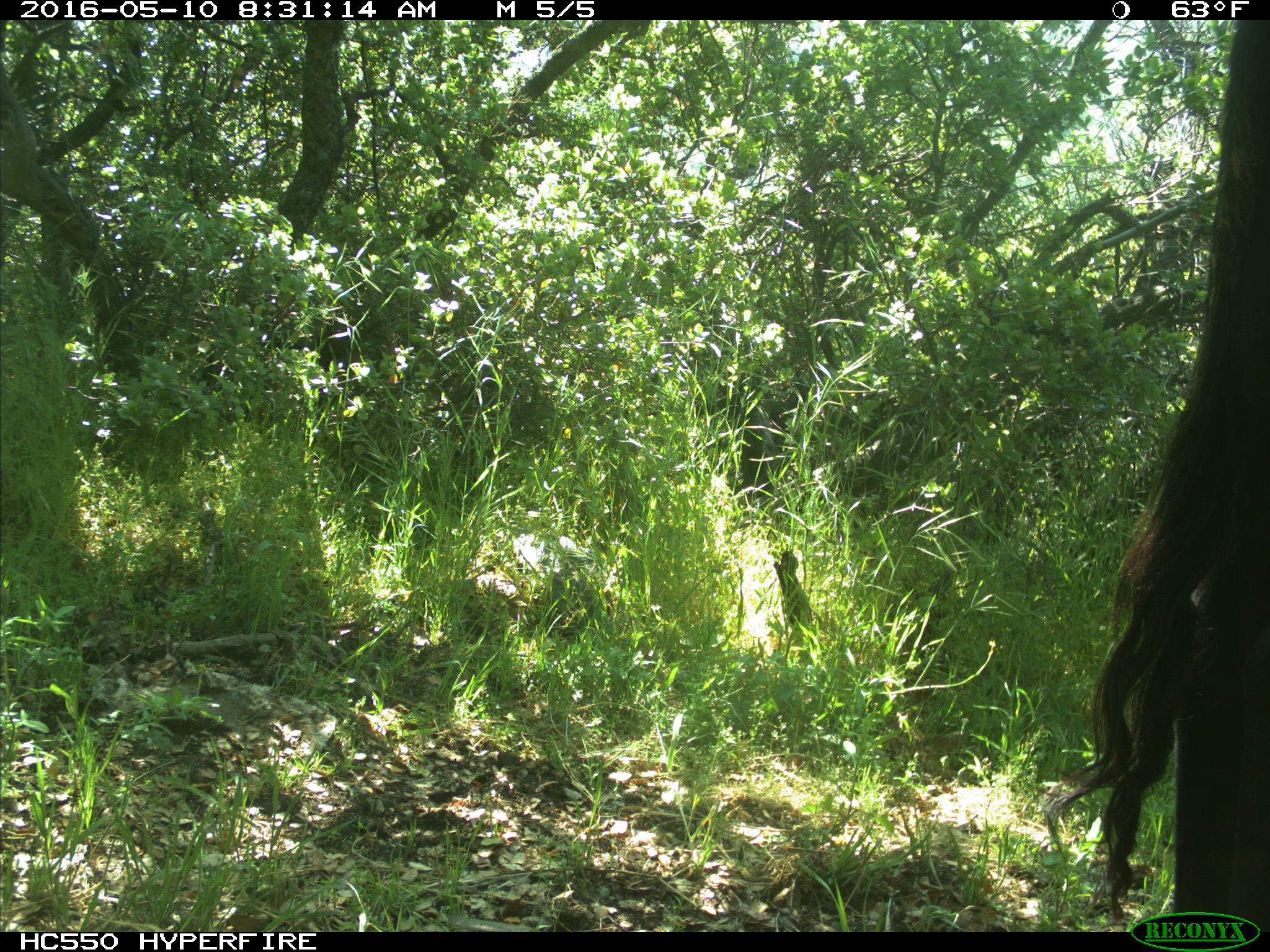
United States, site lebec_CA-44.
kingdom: Animalia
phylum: Chordata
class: Mammalia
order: Artiodactyla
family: Bovidae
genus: Bos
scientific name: Bos taurus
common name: domestic cow